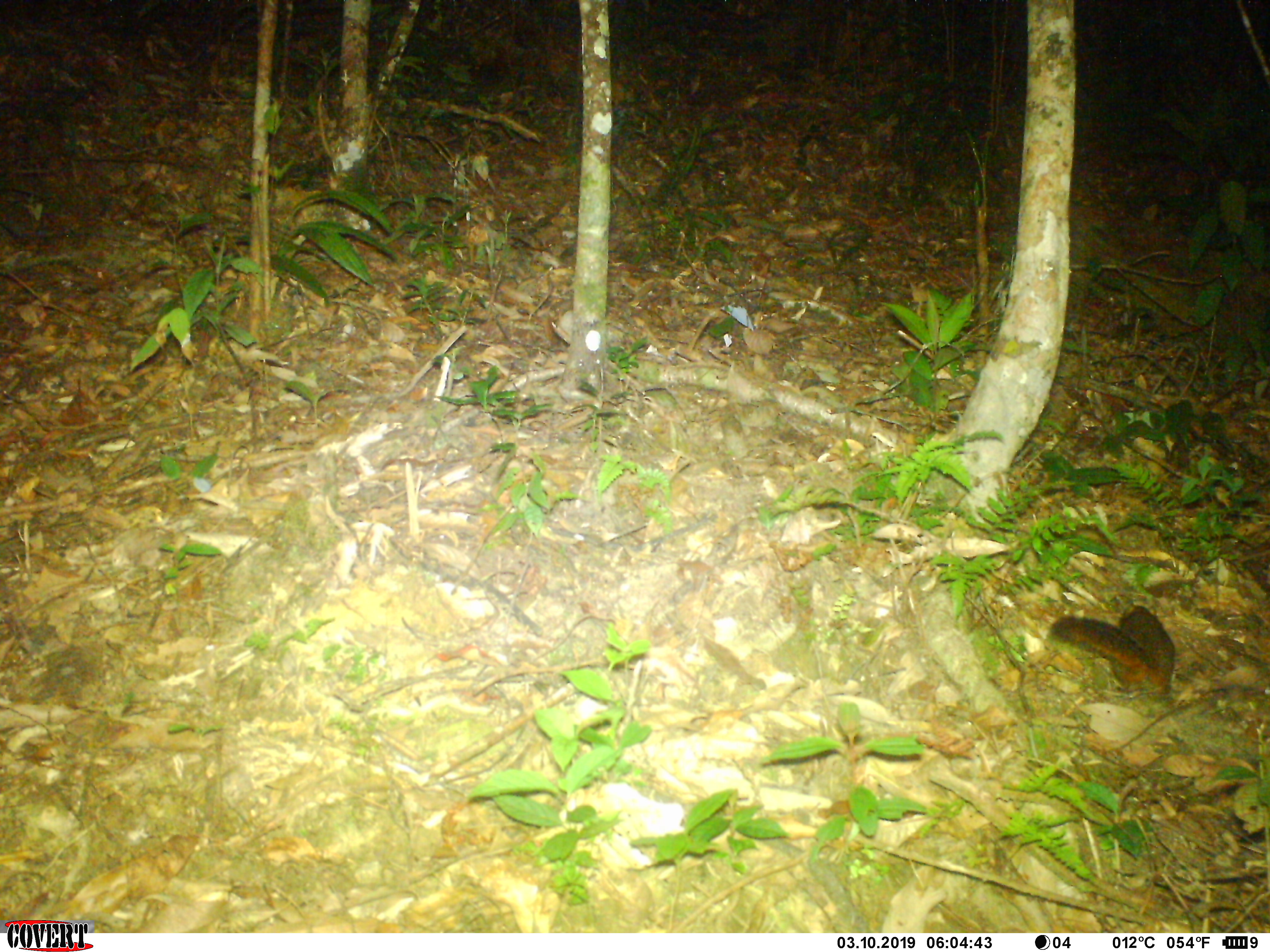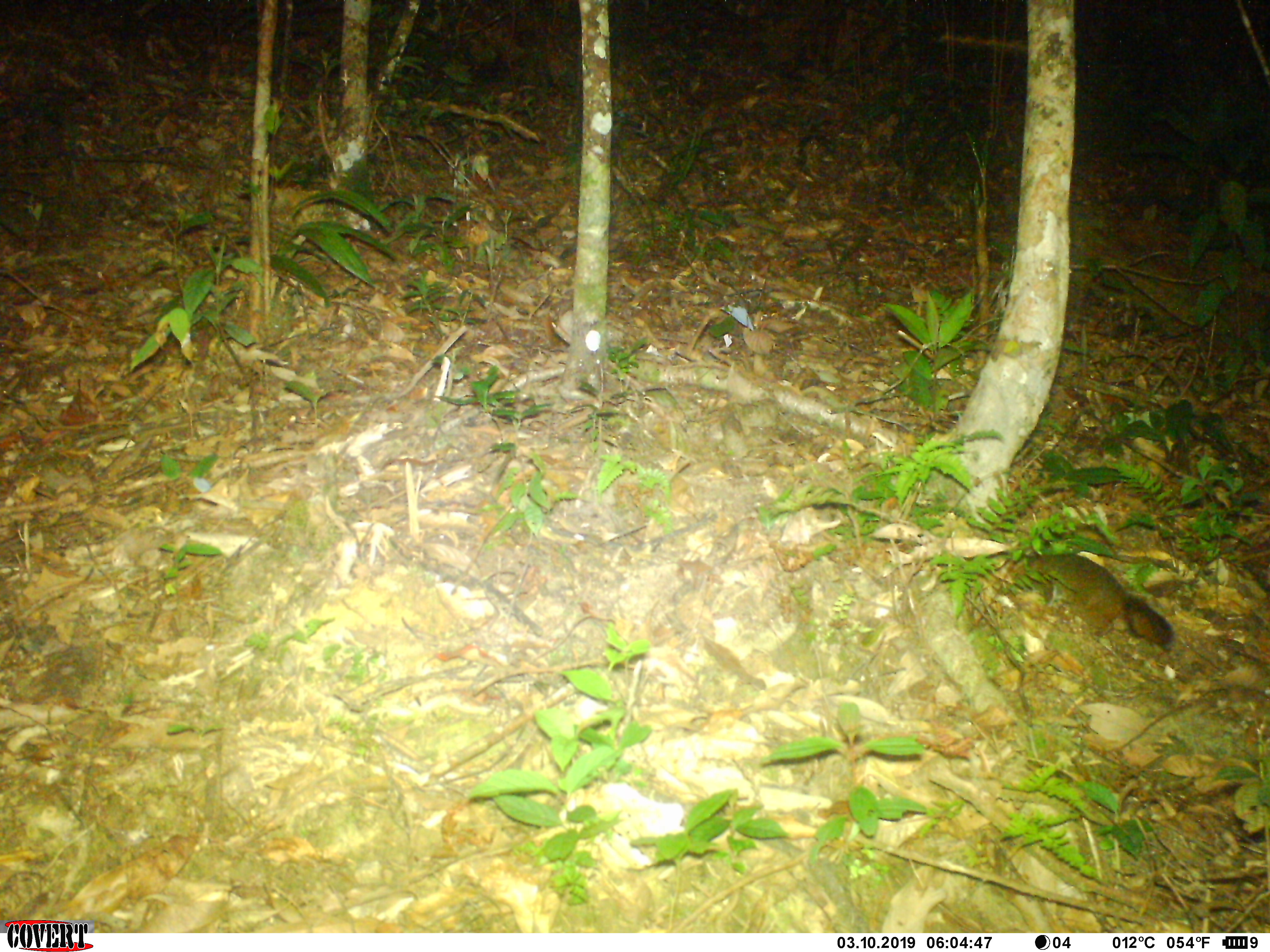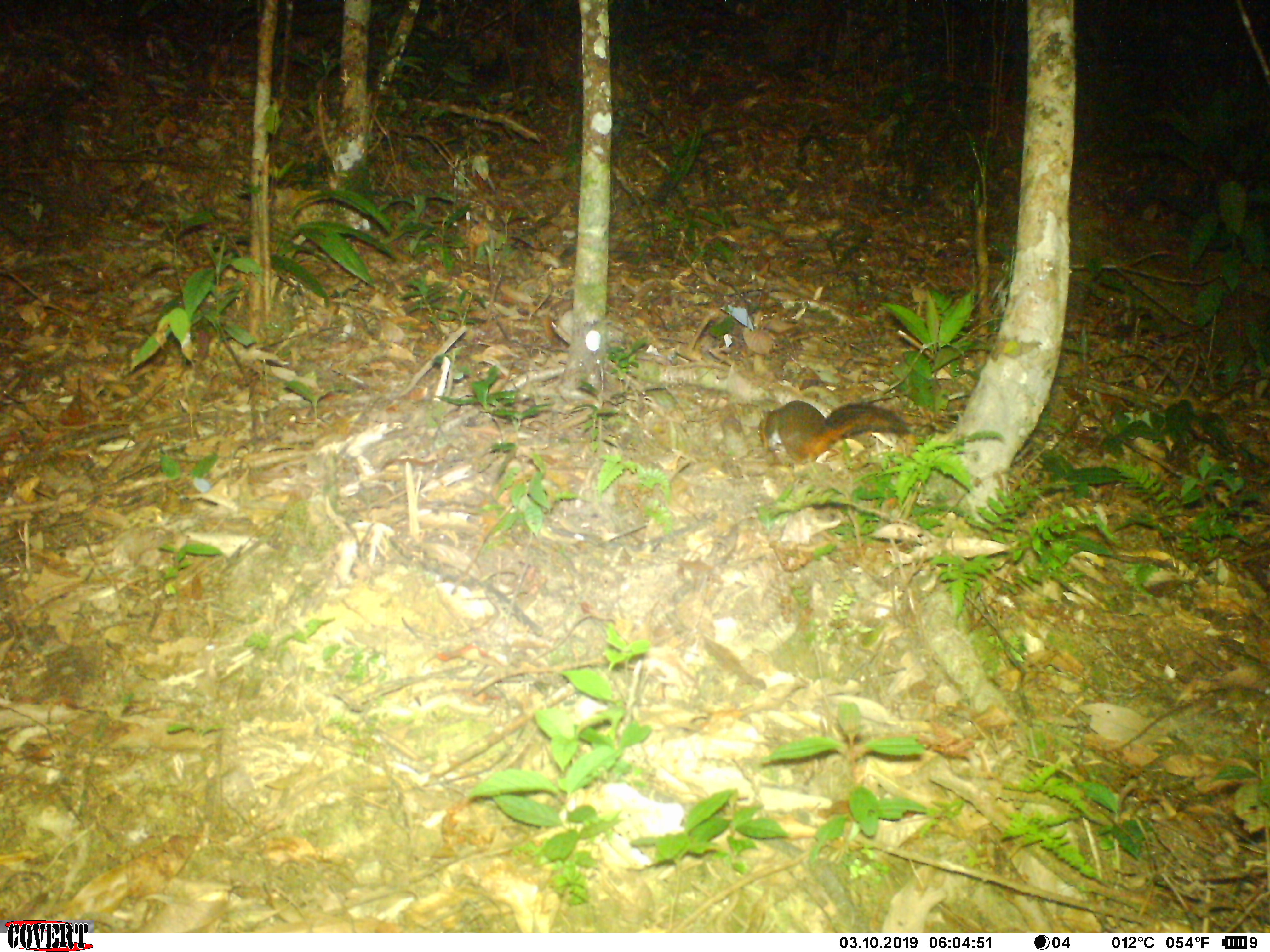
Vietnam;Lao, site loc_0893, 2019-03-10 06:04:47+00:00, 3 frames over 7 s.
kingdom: Animalia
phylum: Chordata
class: Mammalia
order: Rodentia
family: Sciuridae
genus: Dremomys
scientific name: Dremomys rufigenis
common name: red-cheeked squirrel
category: red cheeked squirrel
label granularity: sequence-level